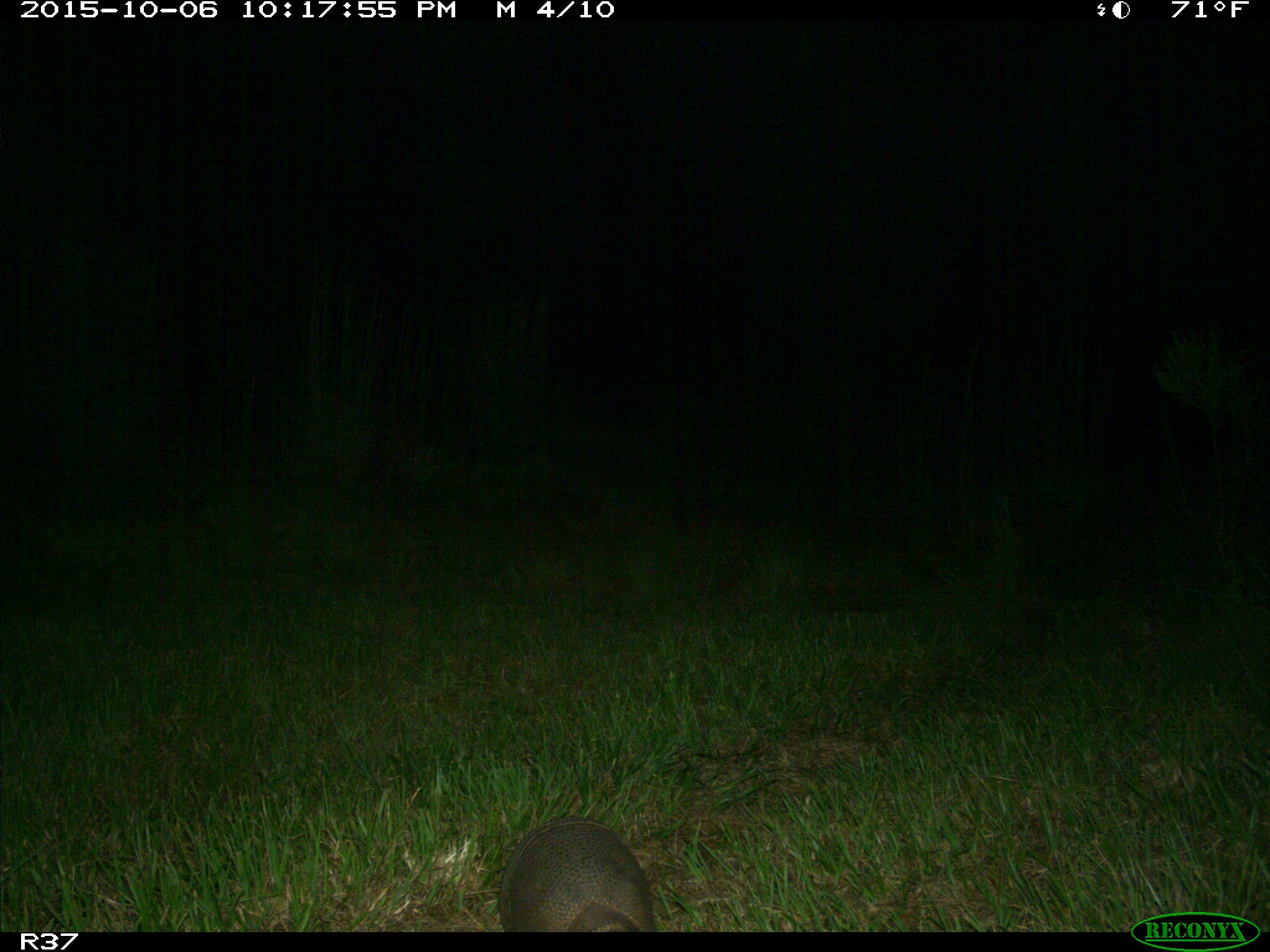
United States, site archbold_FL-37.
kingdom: Animalia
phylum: Chordata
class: Mammalia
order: Cingulata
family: Dasypodidae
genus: Dasypus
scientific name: Dasypus novemcinctus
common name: nine-banded armadillo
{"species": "Dasypus novemcinctus (nine-banded armadillo)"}